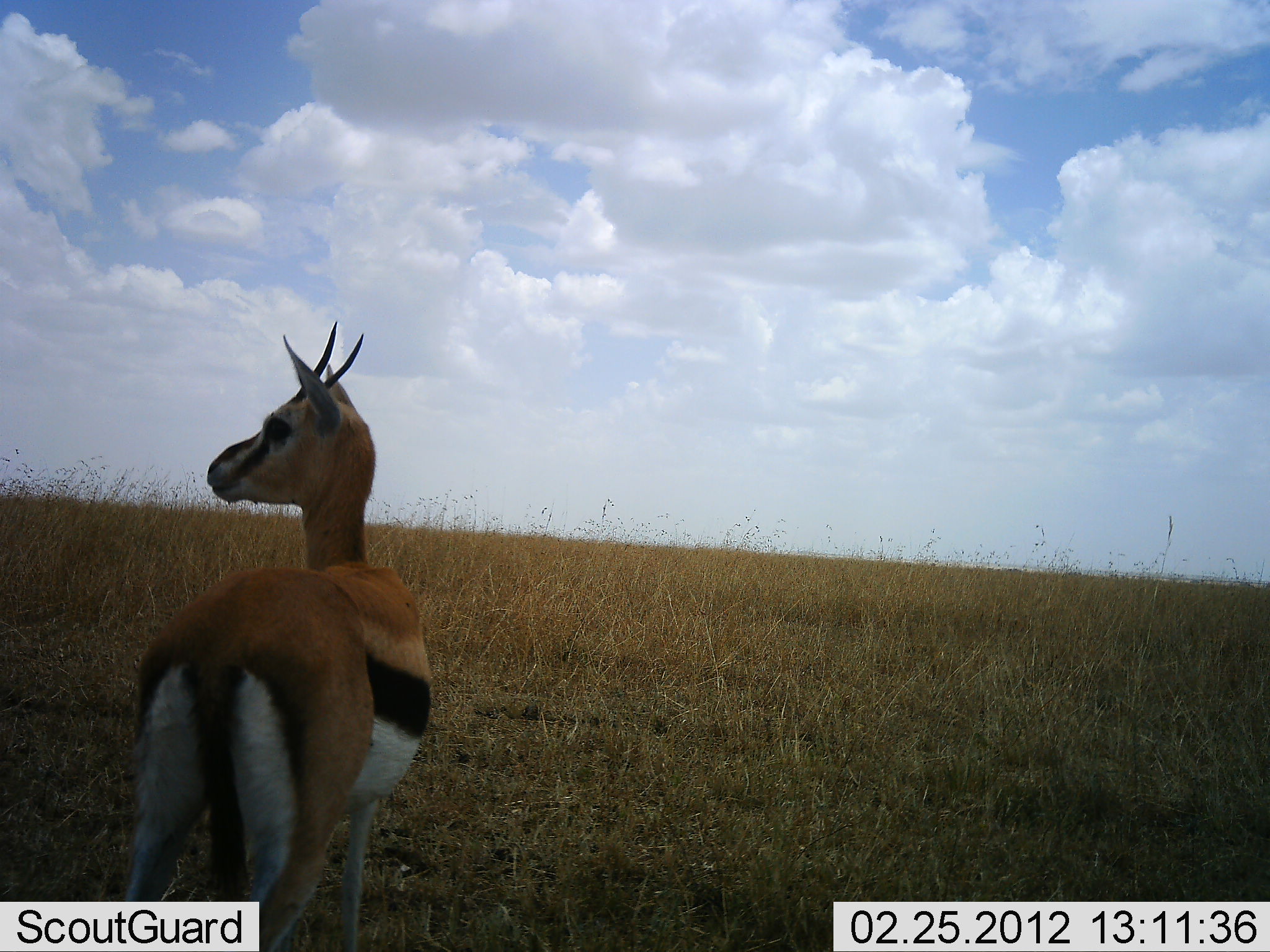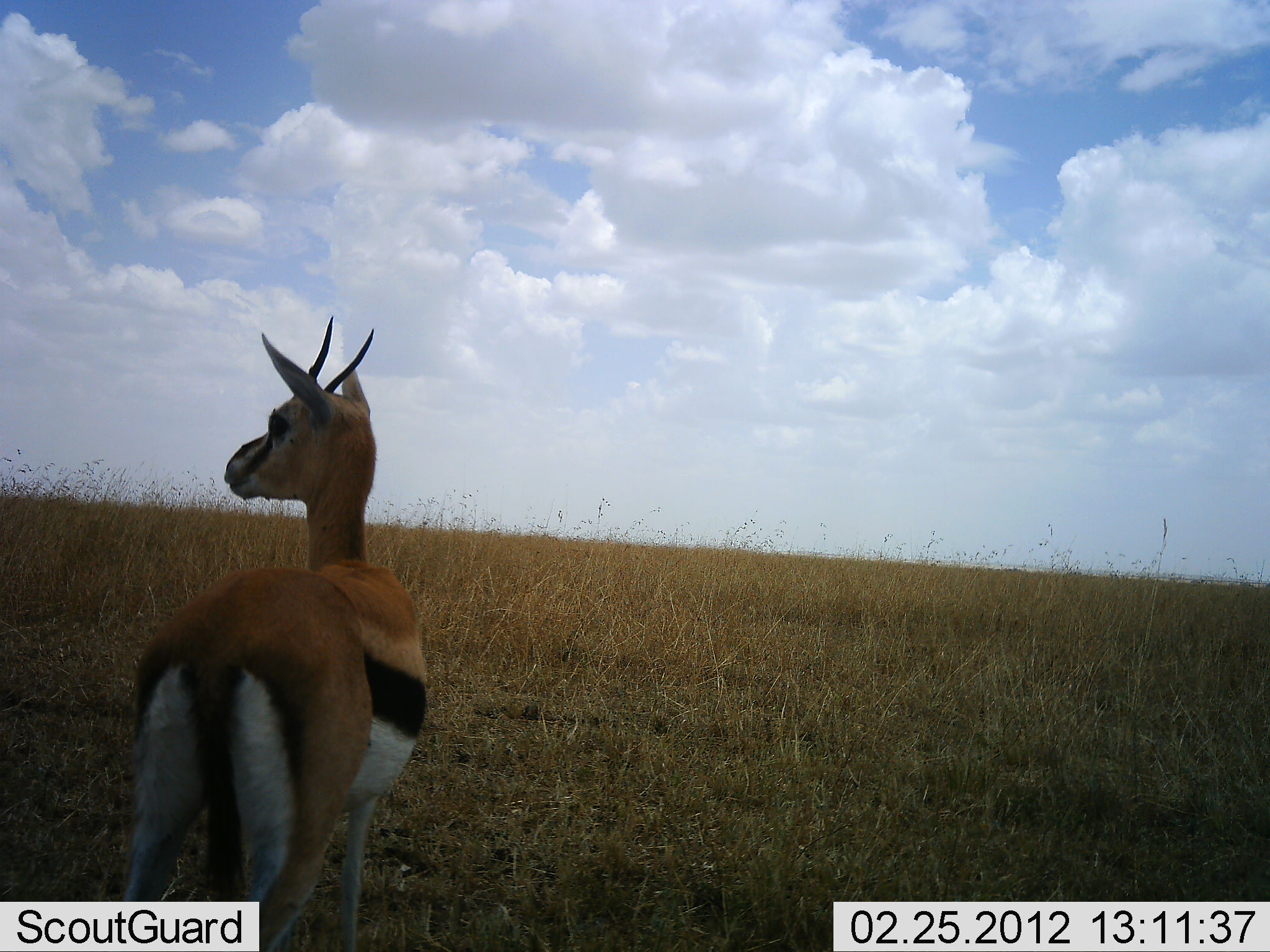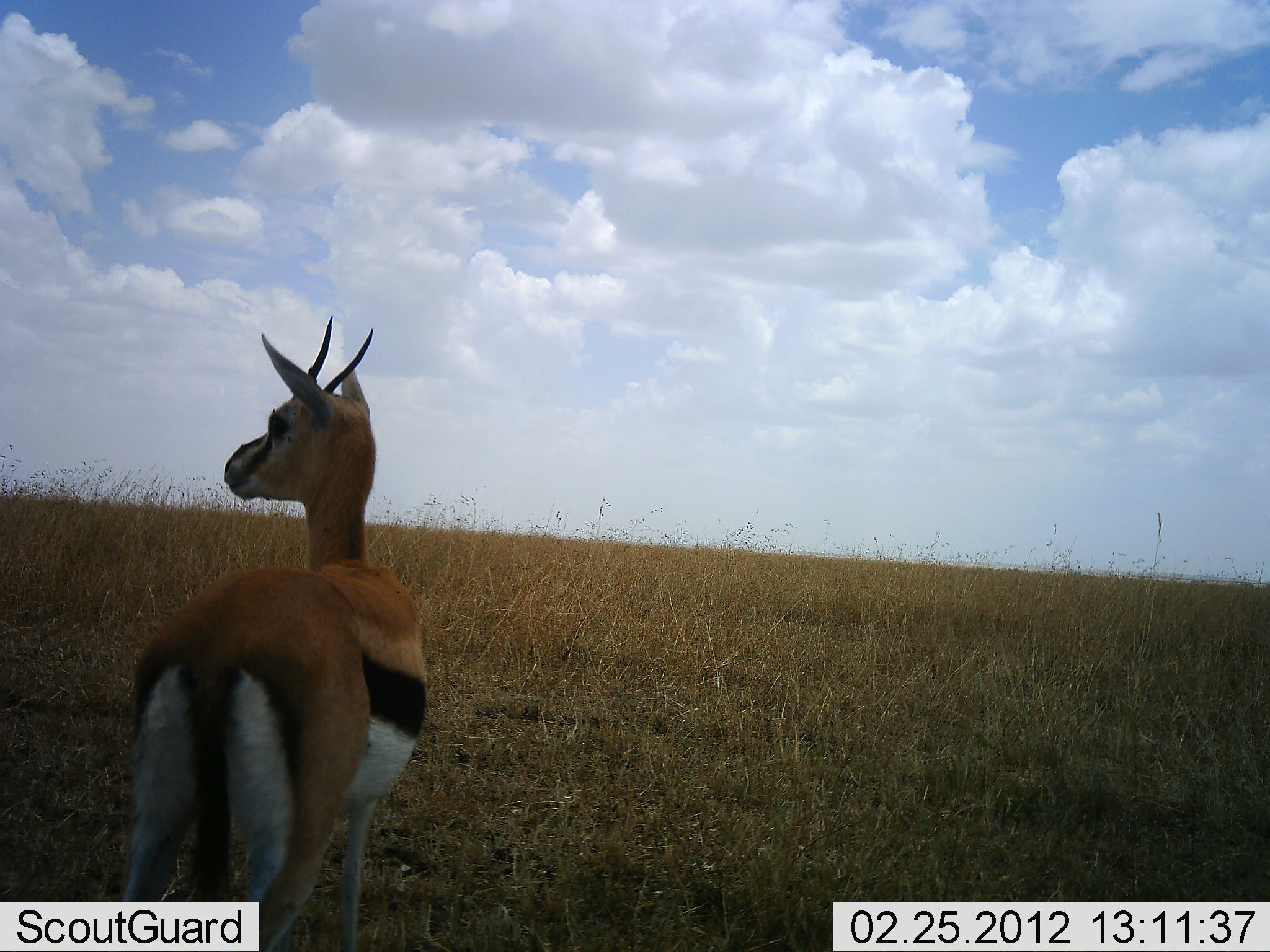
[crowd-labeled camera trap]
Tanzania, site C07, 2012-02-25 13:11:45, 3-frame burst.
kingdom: Animalia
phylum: Chordata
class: Mammalia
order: Artiodactyla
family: Bovidae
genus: Eudorcas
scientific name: Eudorcas thomsonii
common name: thomson's gazelle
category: gazellethomsons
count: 1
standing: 100%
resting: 0%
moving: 0%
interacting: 0%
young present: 0%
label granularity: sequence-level